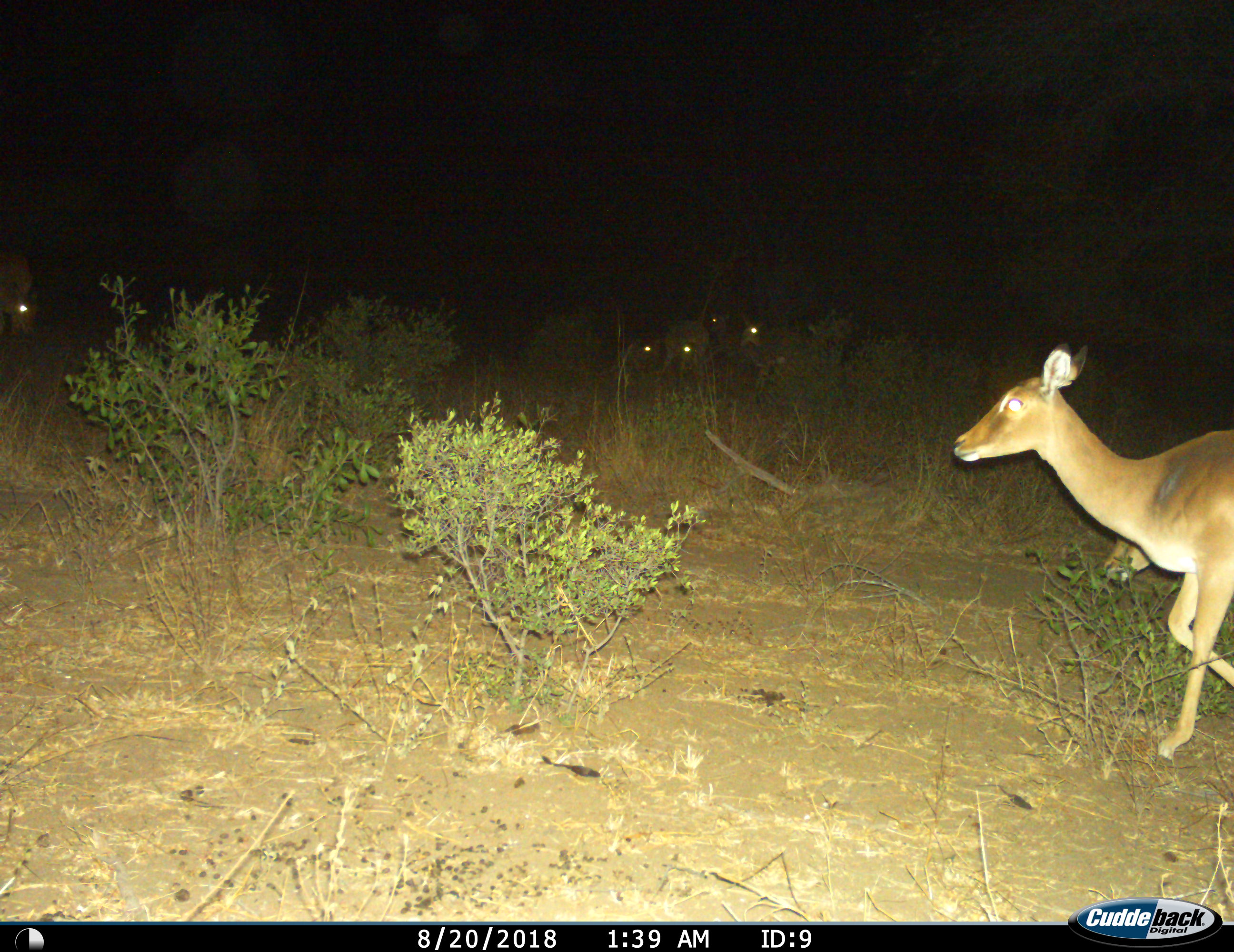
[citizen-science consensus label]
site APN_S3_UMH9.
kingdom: Animalia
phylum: Chordata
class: Mammalia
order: Artiodactyla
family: Bovidae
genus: Aepyceros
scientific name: Aepyceros melampus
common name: impala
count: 6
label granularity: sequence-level